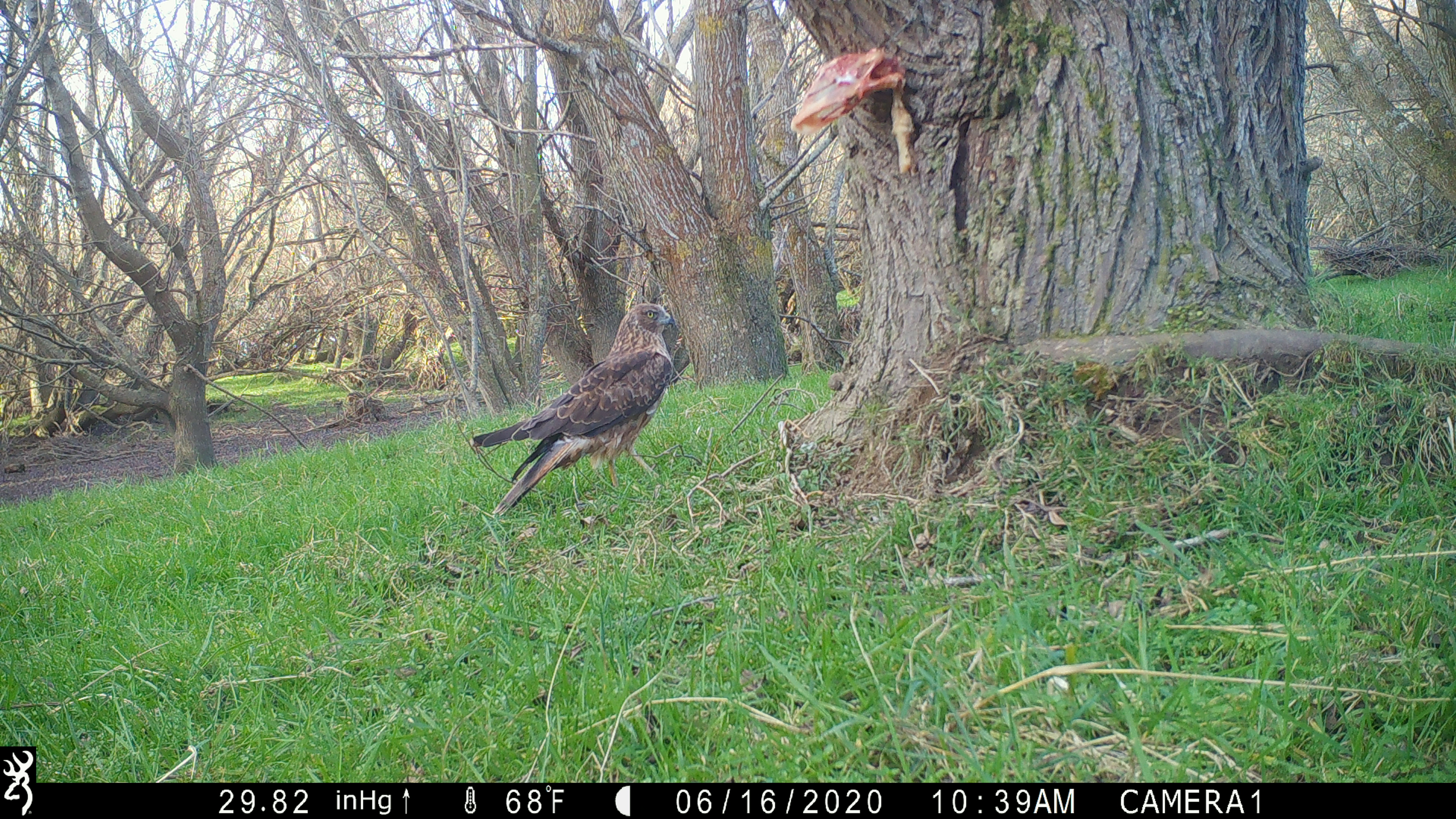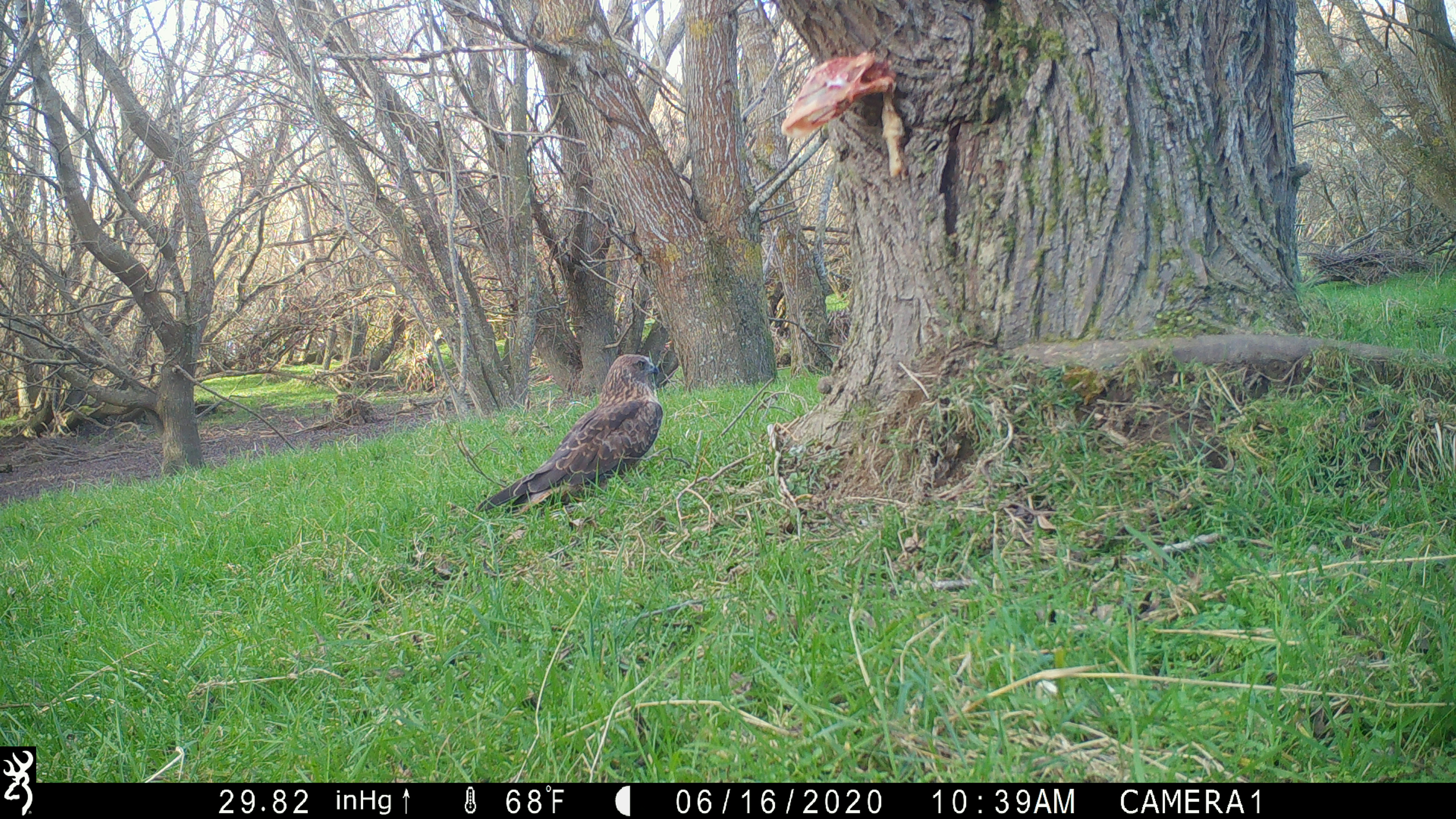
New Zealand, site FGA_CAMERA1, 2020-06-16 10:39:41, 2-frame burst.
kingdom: Animalia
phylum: Chordata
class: Aves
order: Accipitriformes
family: Accipitridae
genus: Circus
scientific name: Circus approximans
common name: swamp harrier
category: harrier